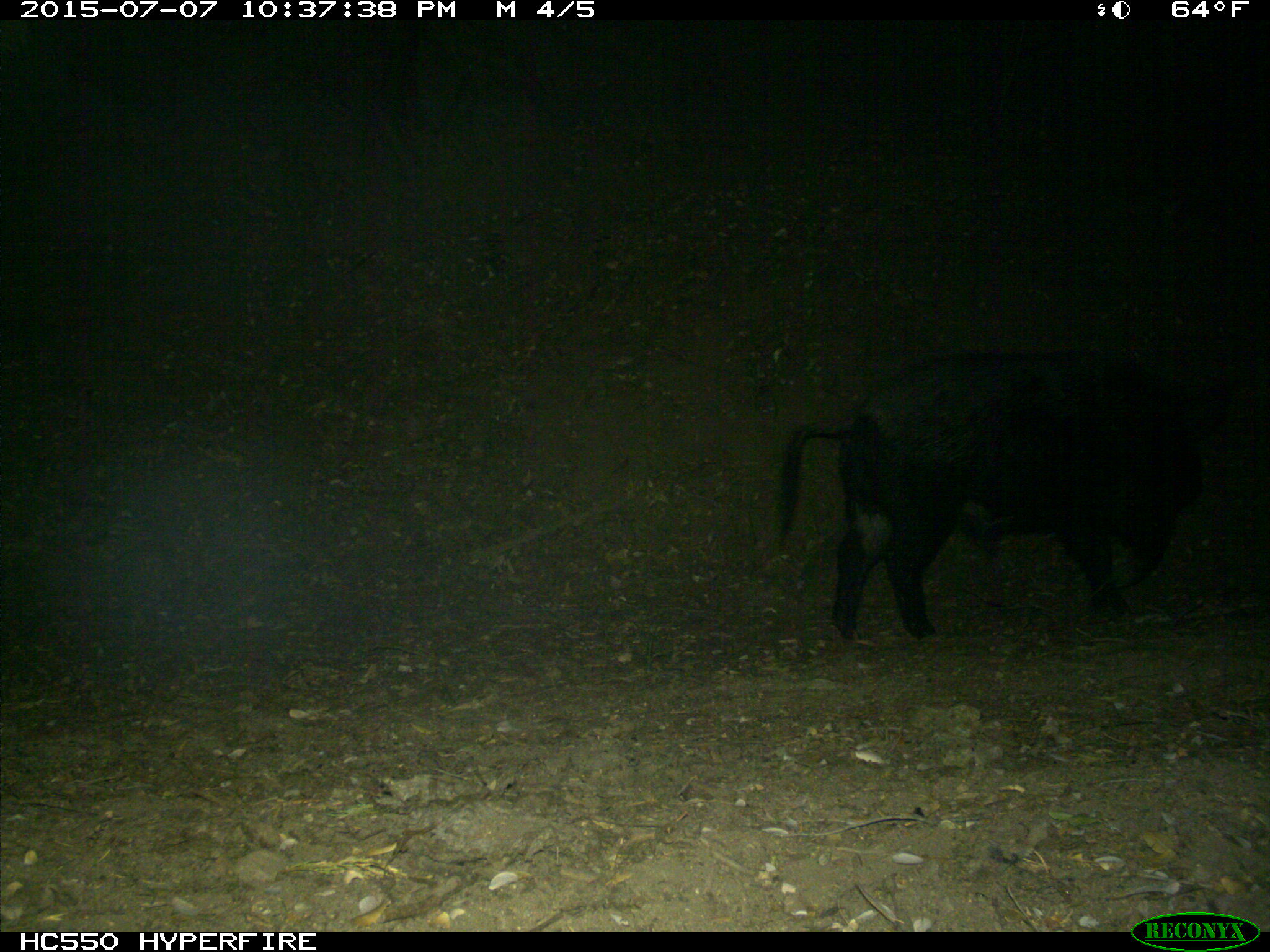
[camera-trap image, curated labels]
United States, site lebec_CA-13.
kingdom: Animalia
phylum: Chordata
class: Mammalia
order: Artiodactyla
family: Suidae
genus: Sus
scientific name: Sus scrofa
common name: wild boar